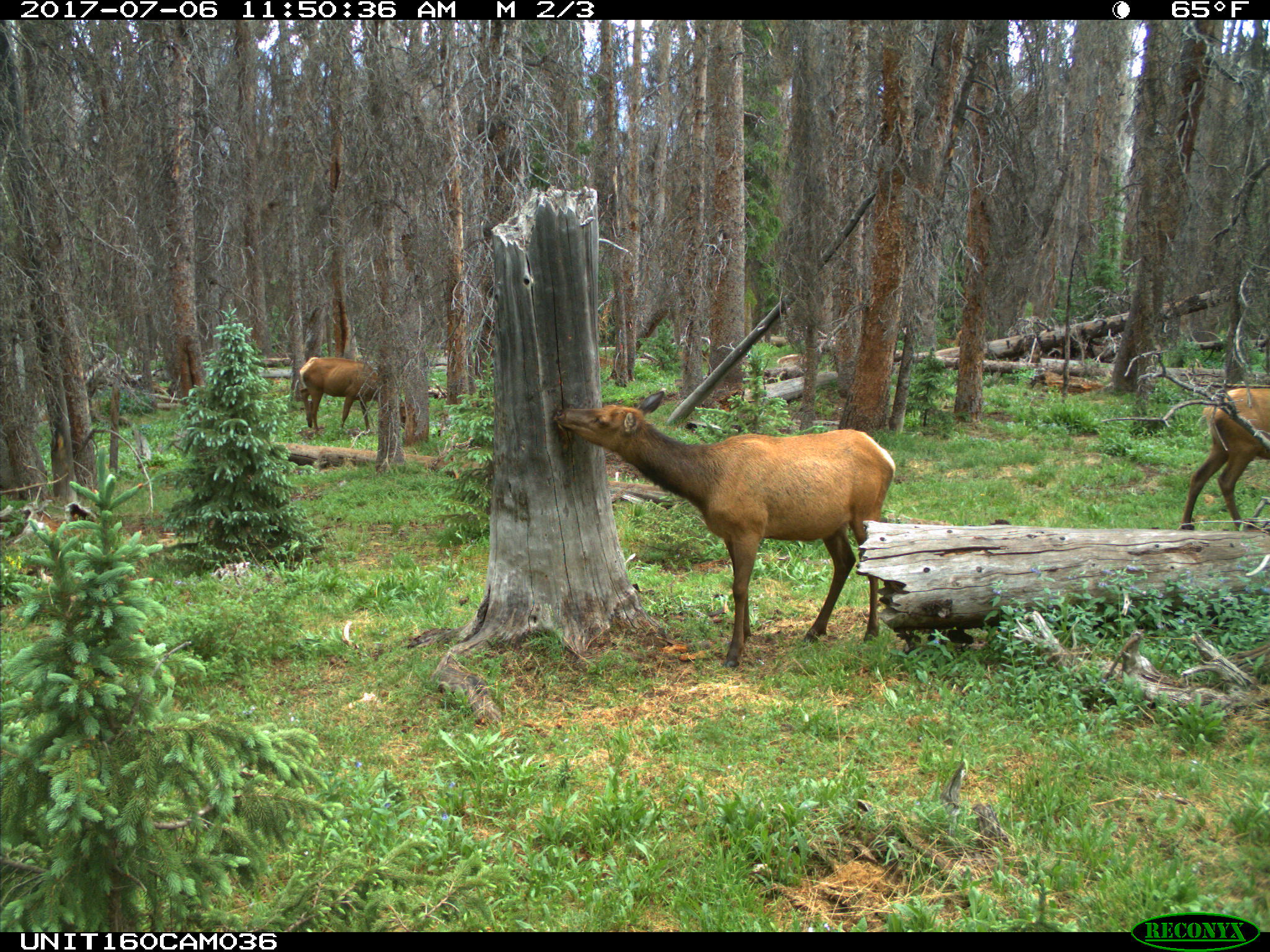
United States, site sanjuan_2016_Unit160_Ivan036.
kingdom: Animalia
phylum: Chordata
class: Mammalia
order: Artiodactyla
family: Cervidae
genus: Cervus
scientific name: Cervus elaphus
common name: red deer